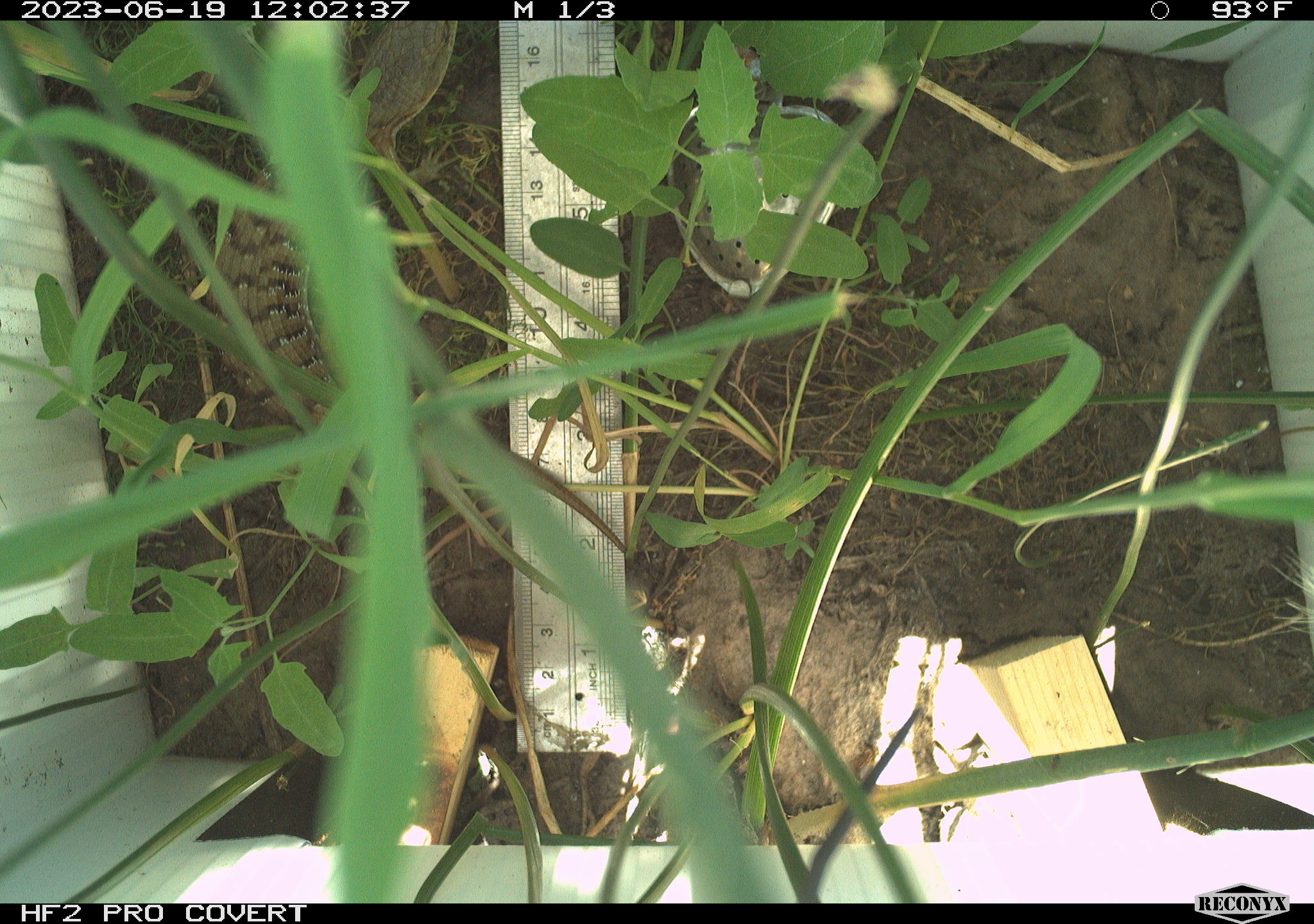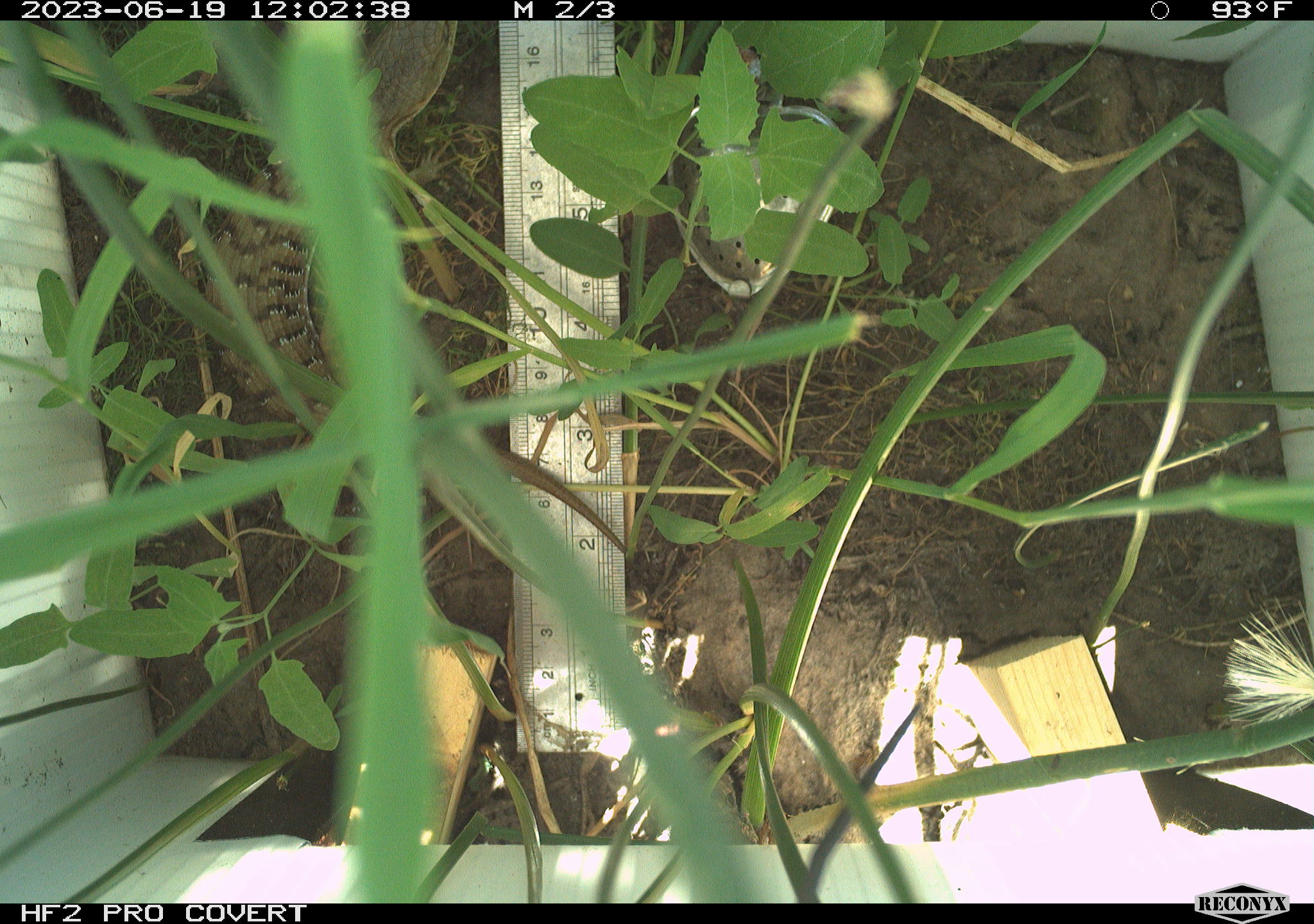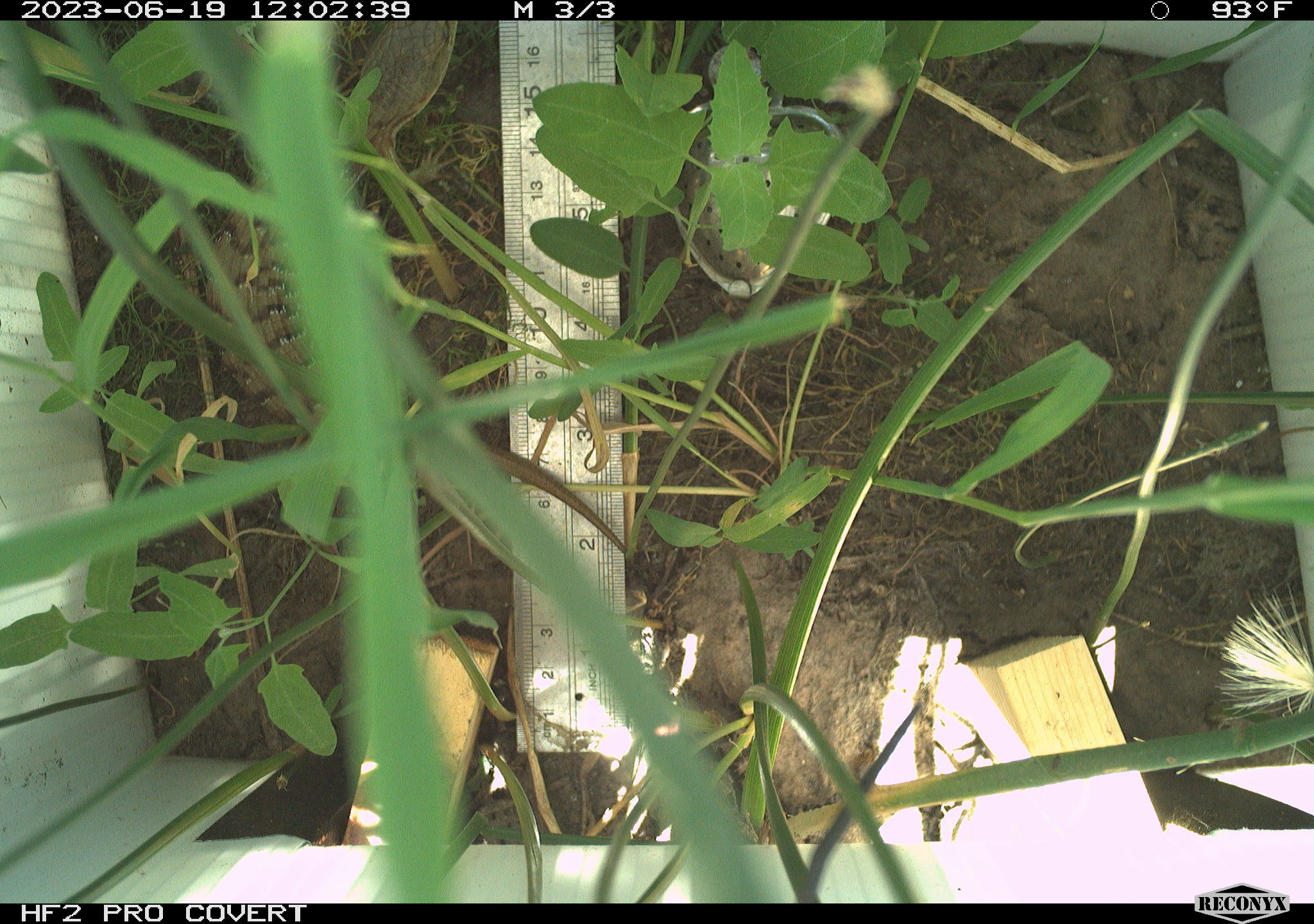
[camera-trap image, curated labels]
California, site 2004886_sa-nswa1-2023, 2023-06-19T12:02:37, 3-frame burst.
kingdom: Animalia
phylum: Chordata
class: Reptilia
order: Squamata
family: Anguidae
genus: Elgaria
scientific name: Elgaria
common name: alligator lizards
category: elgaria species